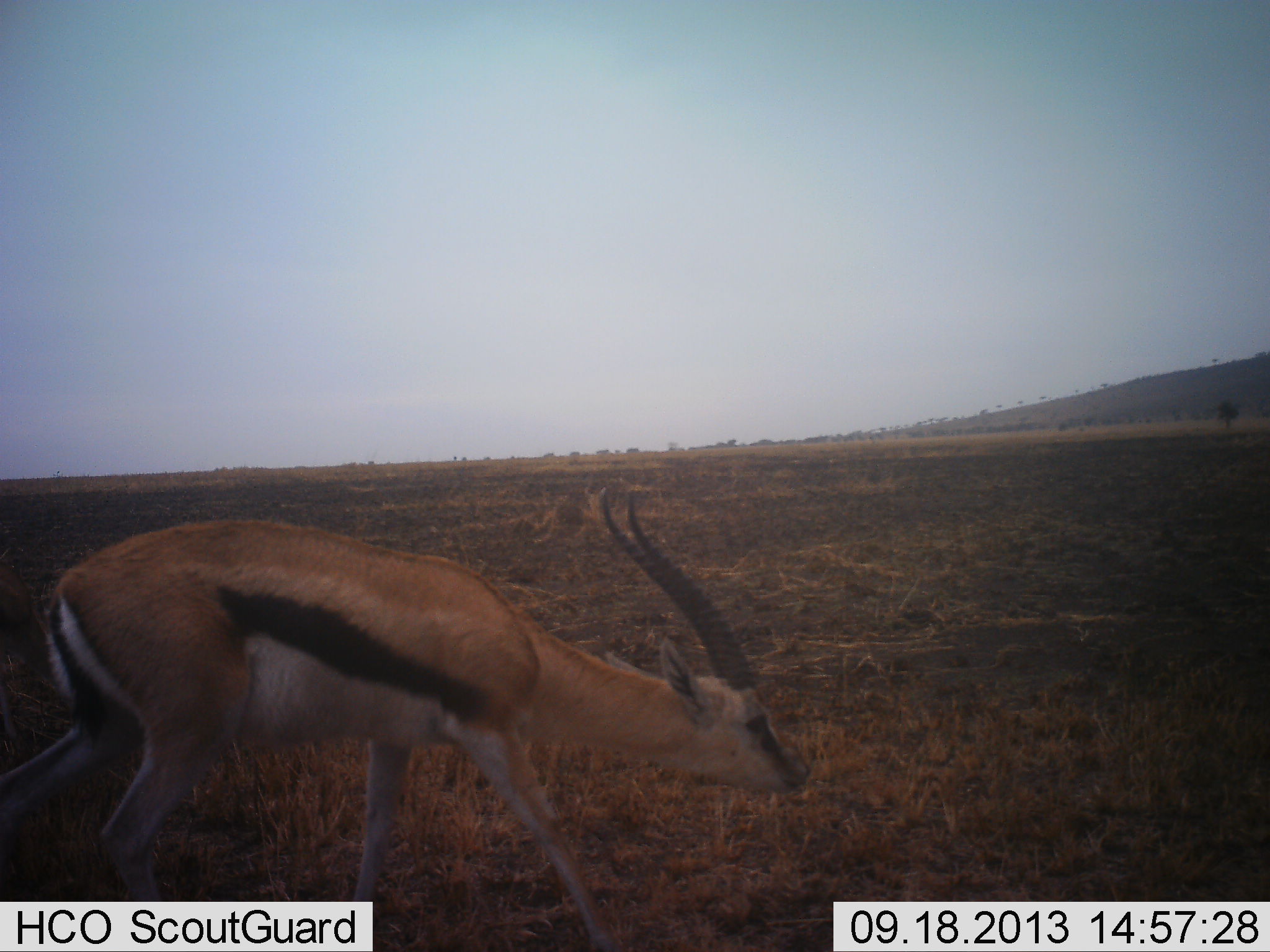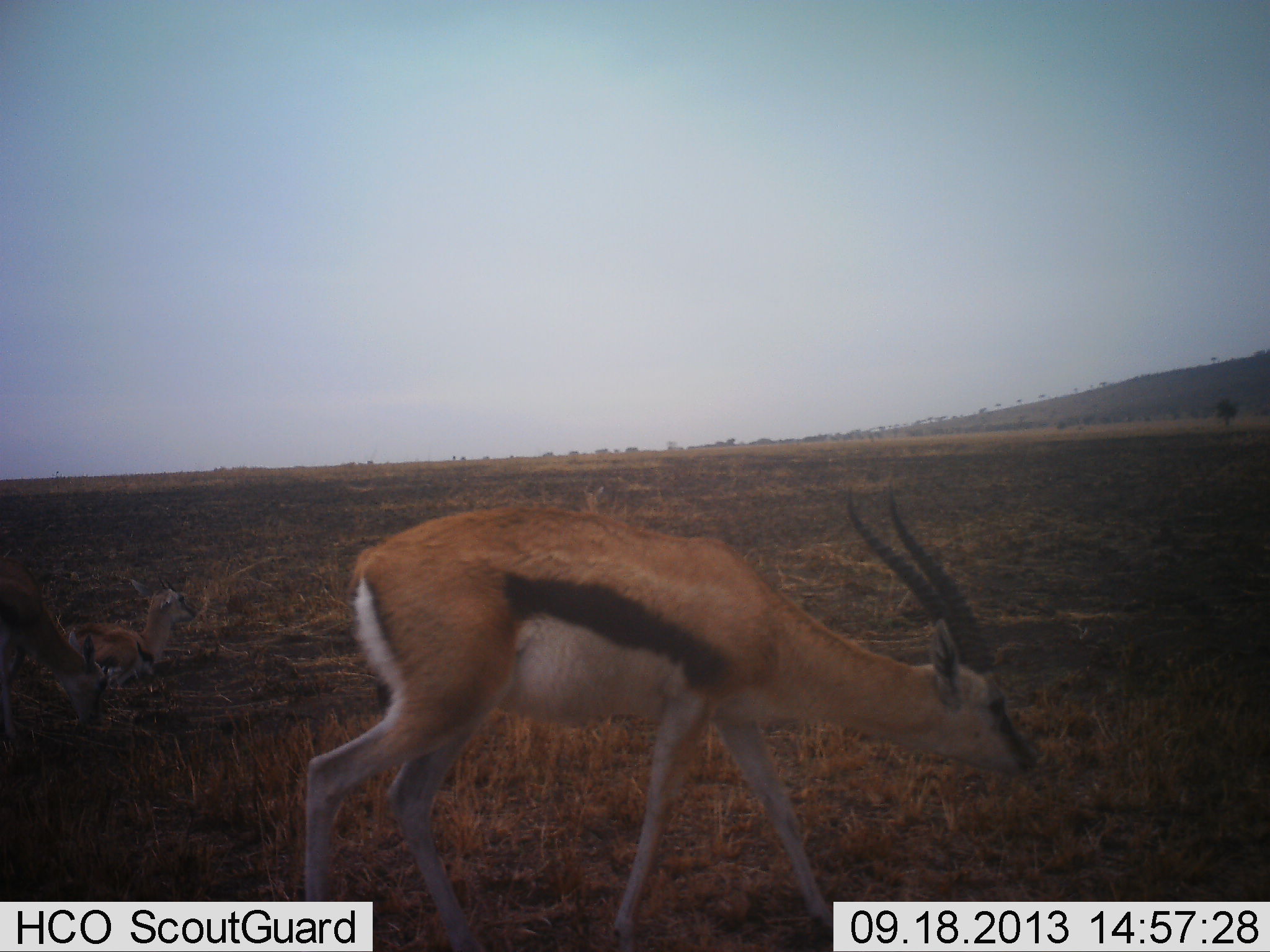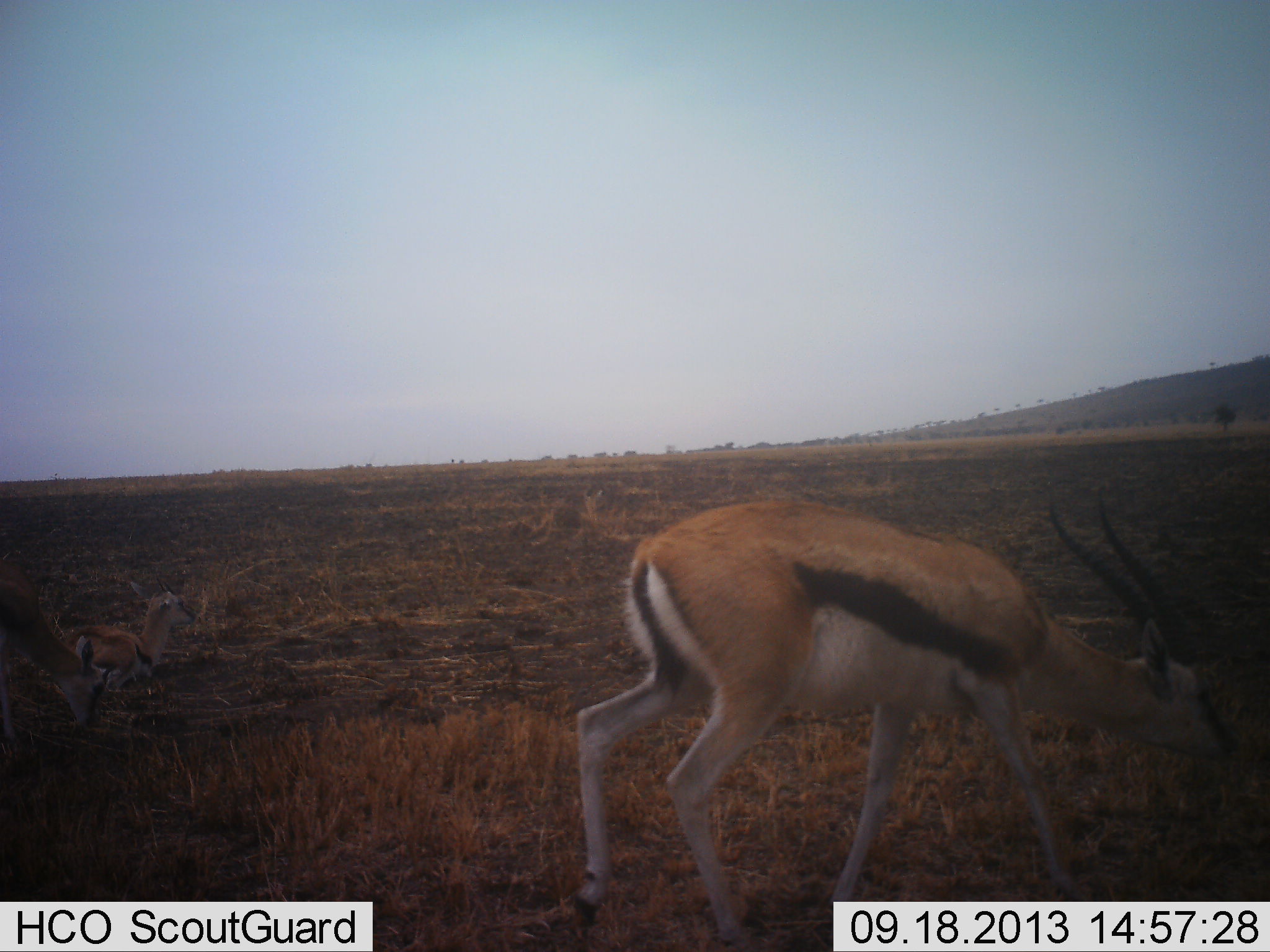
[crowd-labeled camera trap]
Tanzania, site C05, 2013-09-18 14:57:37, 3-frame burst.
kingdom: Animalia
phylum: Chordata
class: Mammalia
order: Artiodactyla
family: Bovidae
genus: Eudorcas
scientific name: Eudorcas thomsonii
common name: thomson's gazelle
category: gazellethomsons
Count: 1.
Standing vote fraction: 6%.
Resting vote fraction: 38%.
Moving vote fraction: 81%.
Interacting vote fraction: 0%.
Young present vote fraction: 12%.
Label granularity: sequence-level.